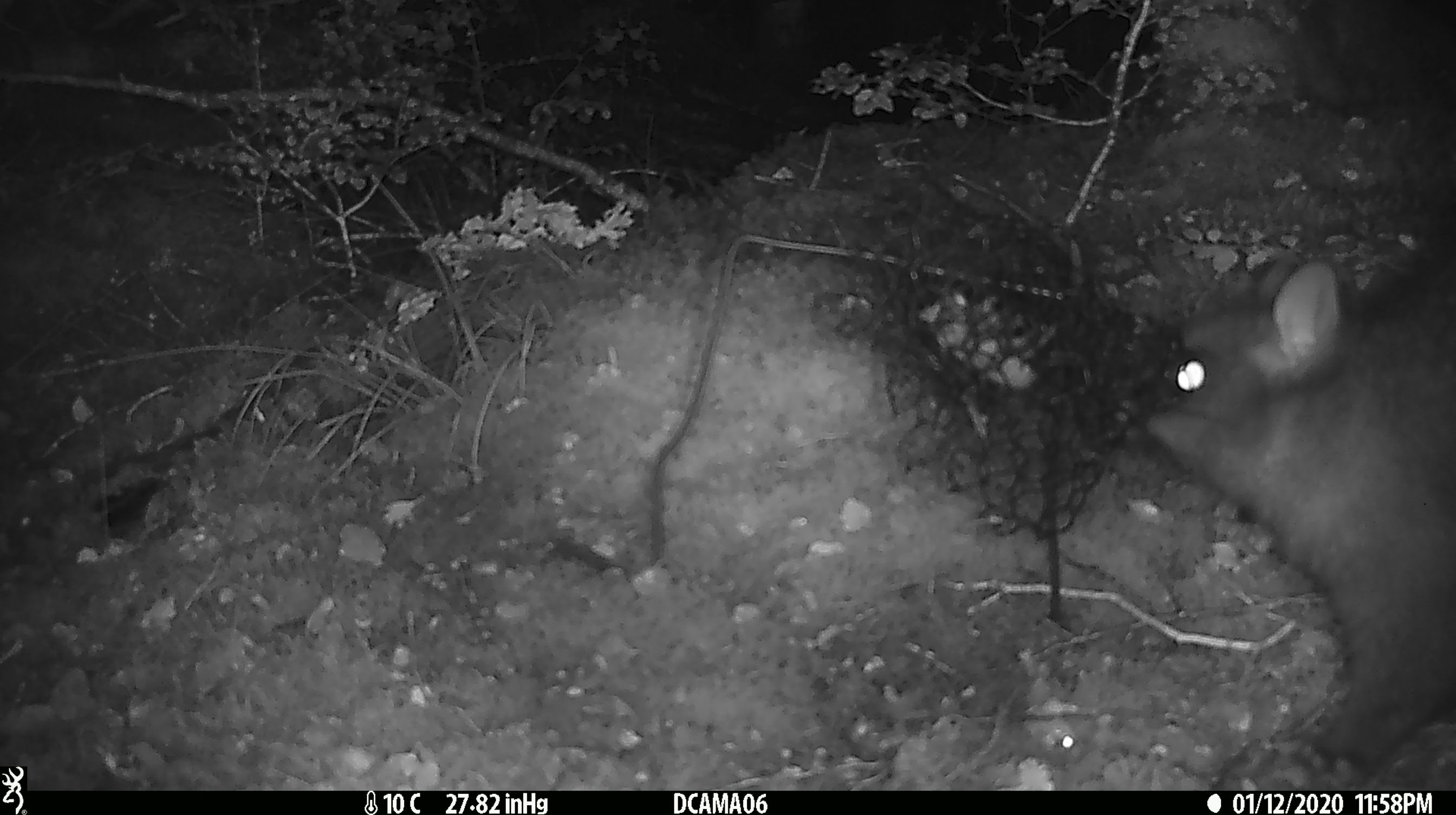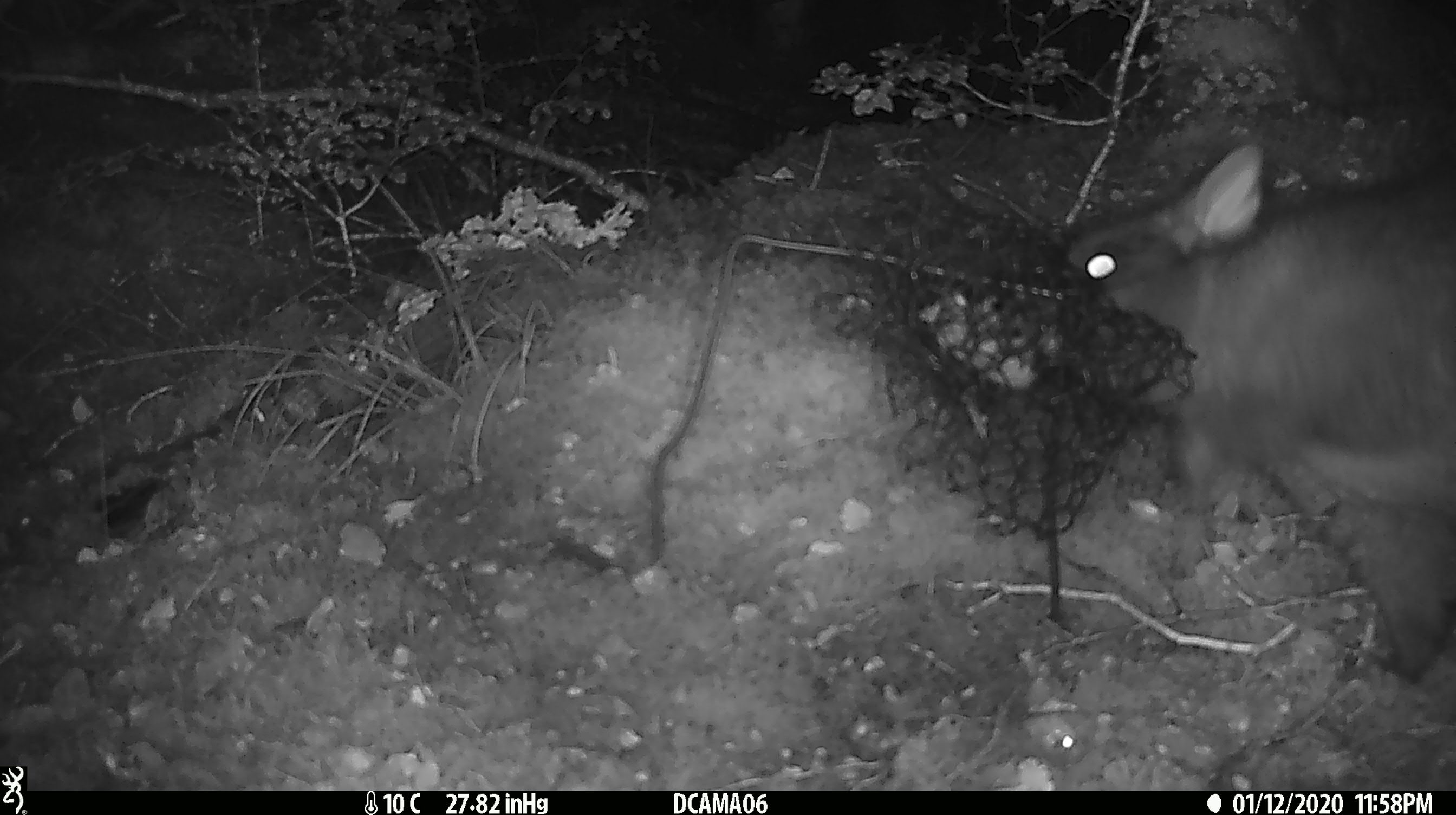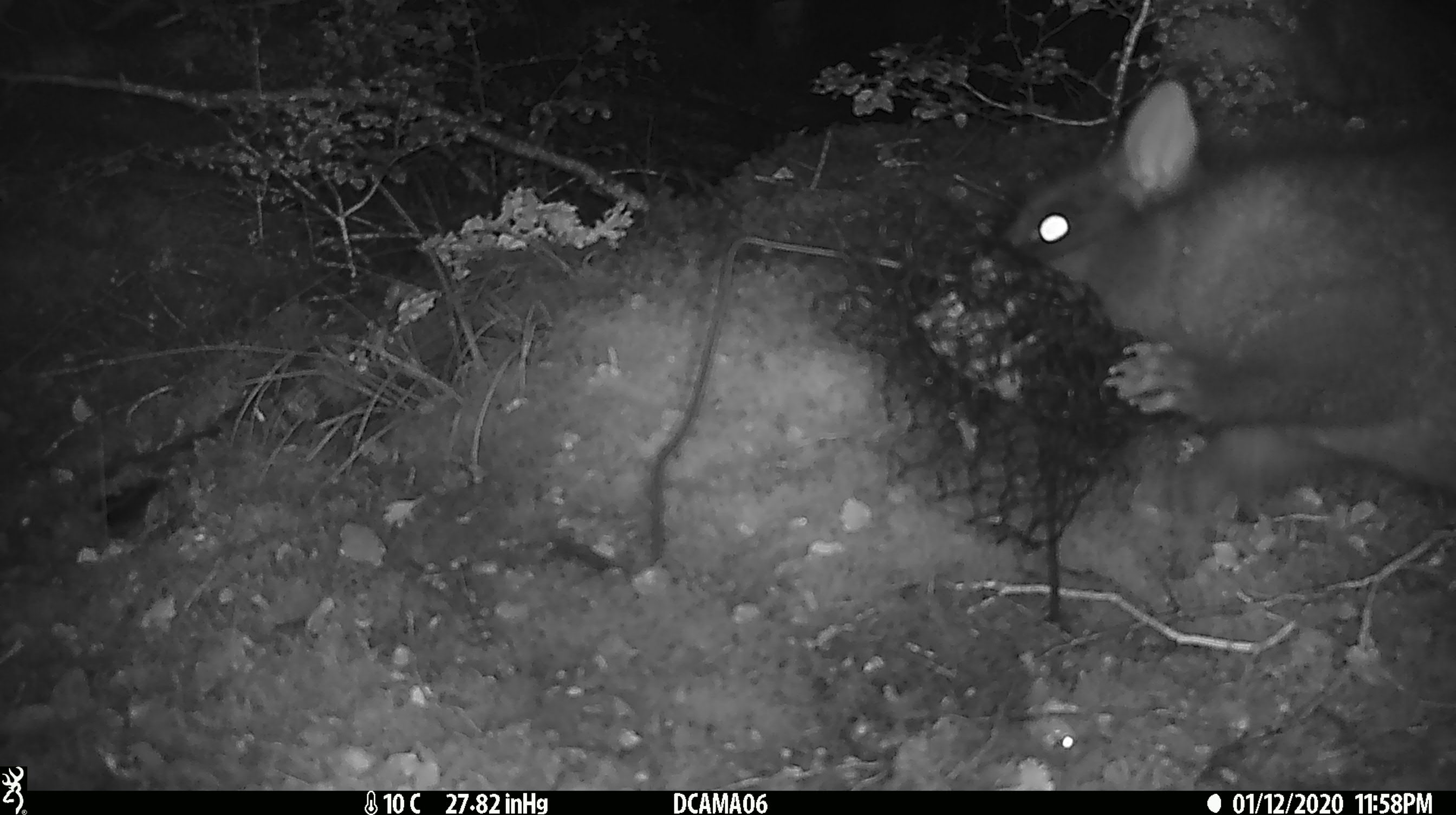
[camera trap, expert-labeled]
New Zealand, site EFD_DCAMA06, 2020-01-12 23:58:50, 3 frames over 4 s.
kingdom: Animalia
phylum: Chordata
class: Mammalia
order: Diprotodontia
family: Phalangeridae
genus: Trichosurus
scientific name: Trichosurus vulpecula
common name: common brushtail possum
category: possum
Possum (common brushtail possum) (Trichosurus vulpecula).